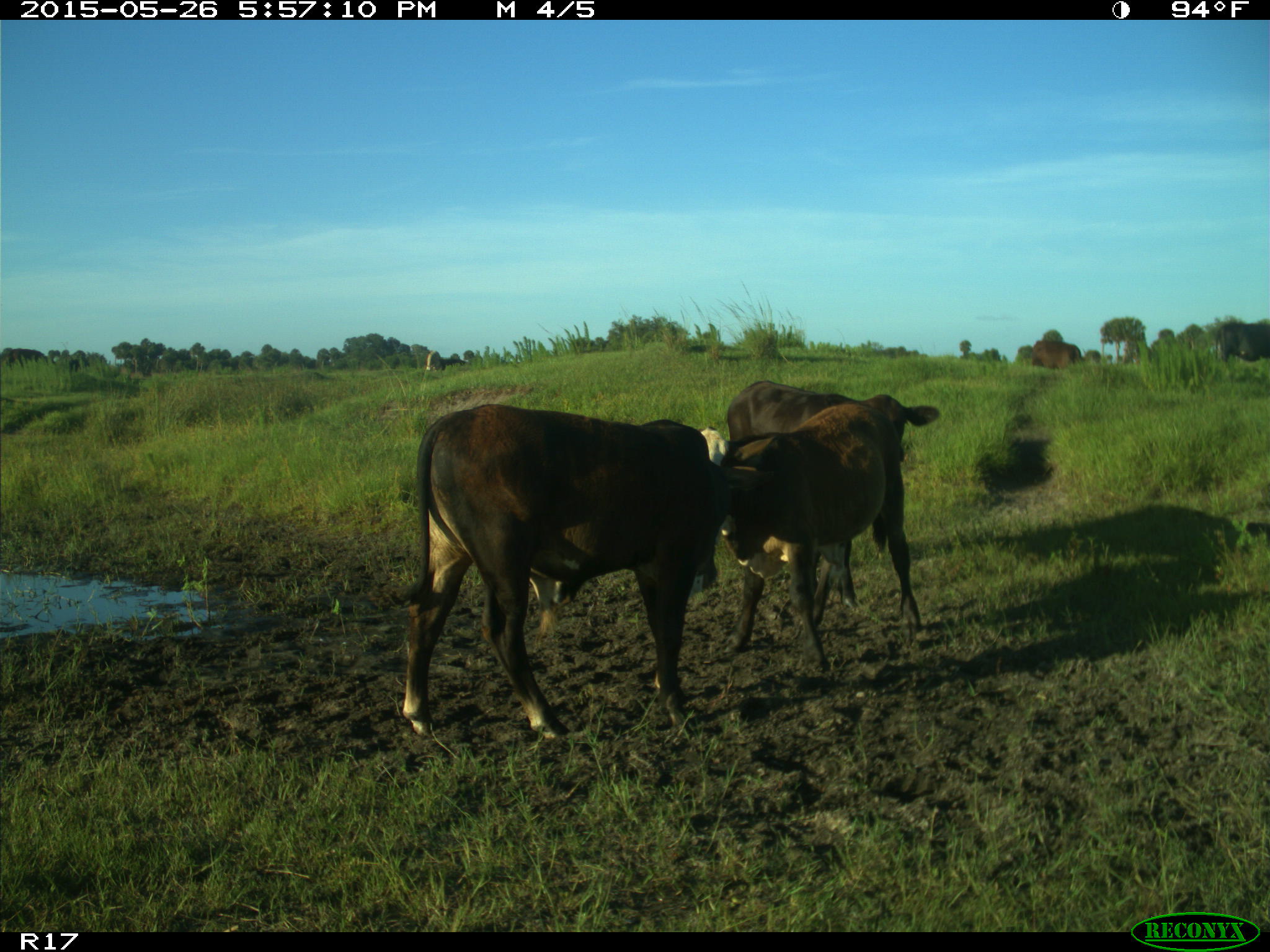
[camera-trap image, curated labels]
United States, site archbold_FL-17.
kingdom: Animalia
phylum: Chordata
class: Mammalia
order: Artiodactyla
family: Bovidae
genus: Bos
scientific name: Bos taurus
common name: domestic cow